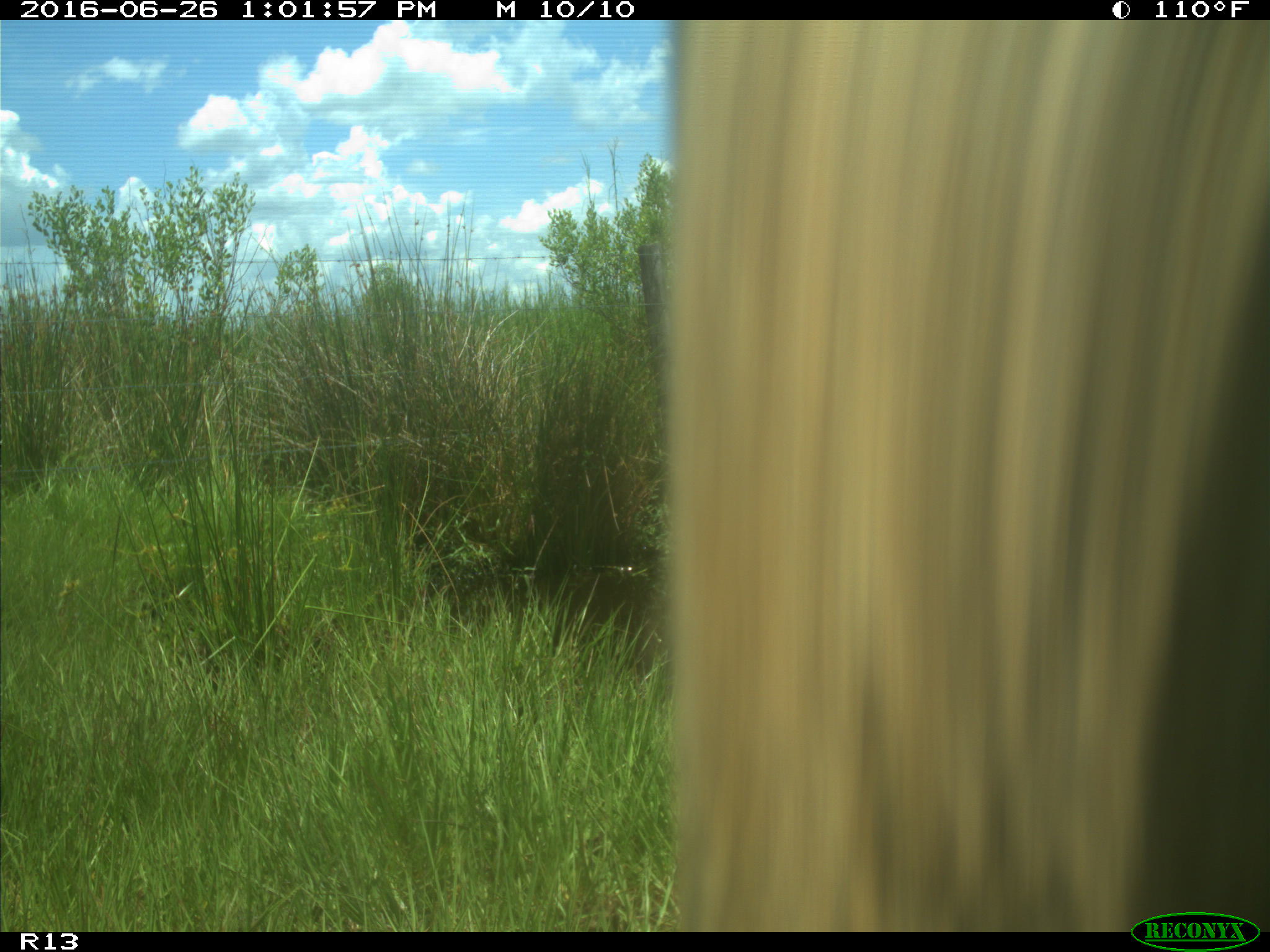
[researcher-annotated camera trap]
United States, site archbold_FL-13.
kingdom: Animalia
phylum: Chordata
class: Mammalia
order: Artiodactyla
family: Bovidae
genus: Bos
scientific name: Bos taurus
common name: domestic cow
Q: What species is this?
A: Bos taurus (domestic cow).